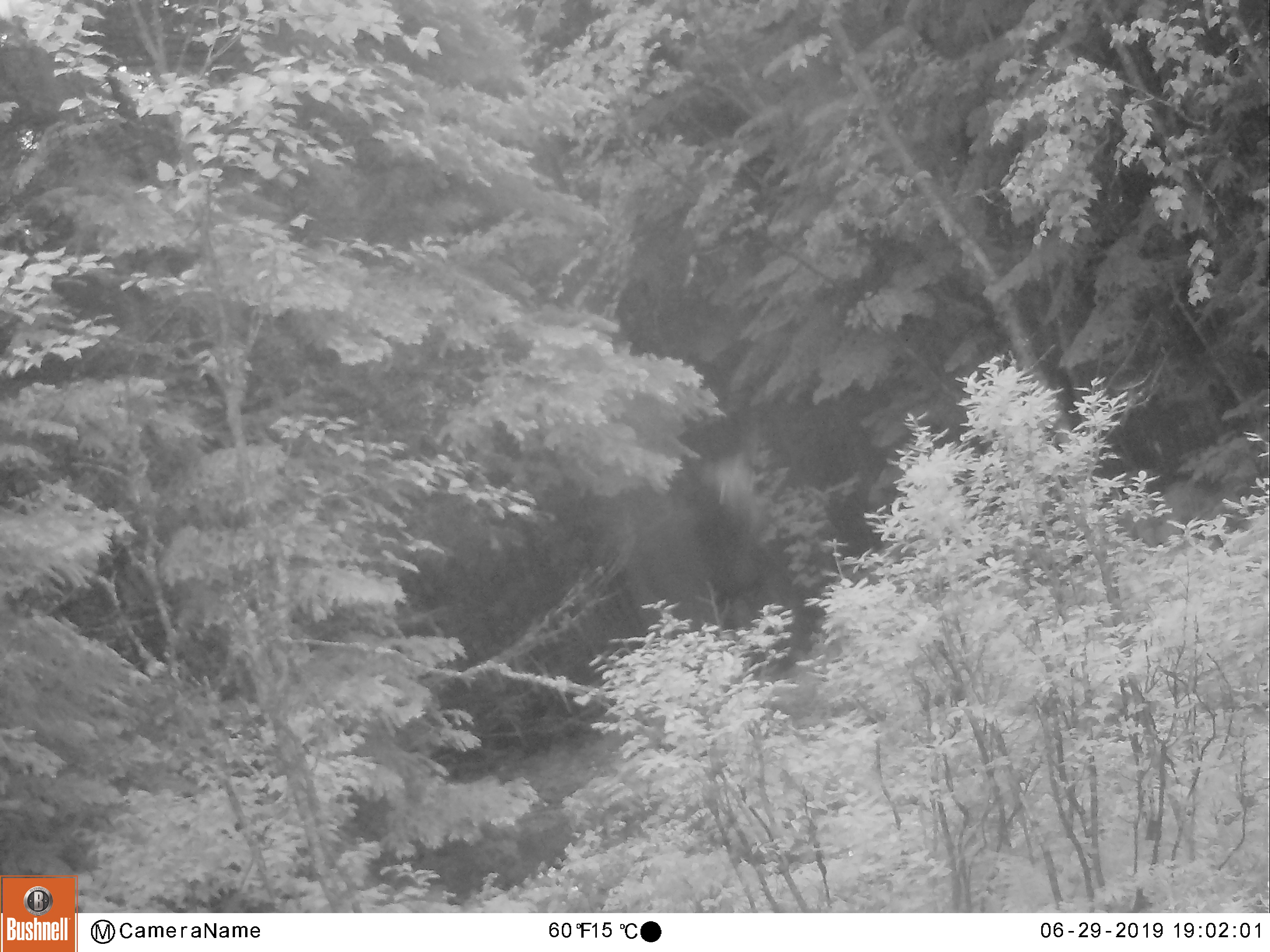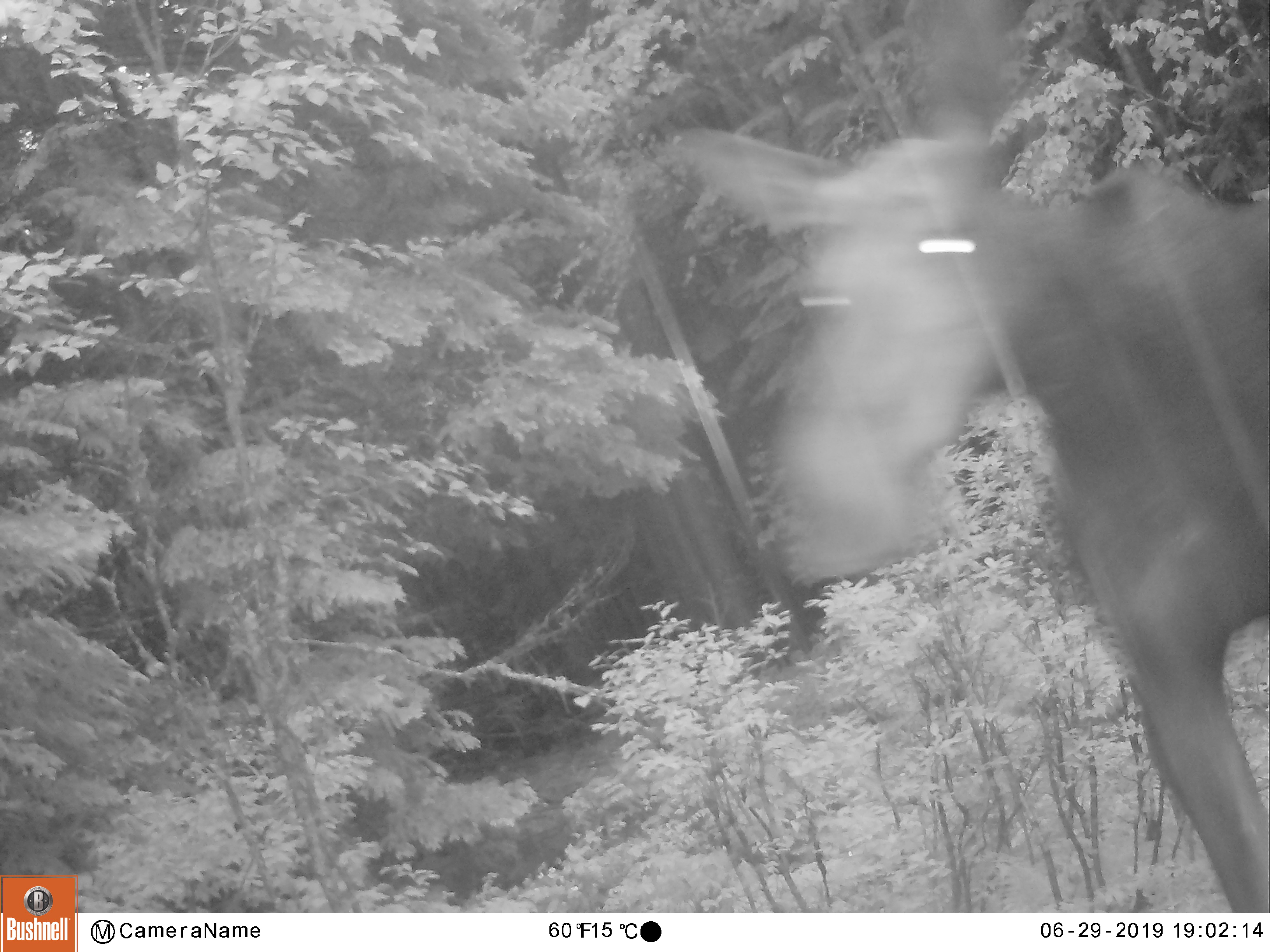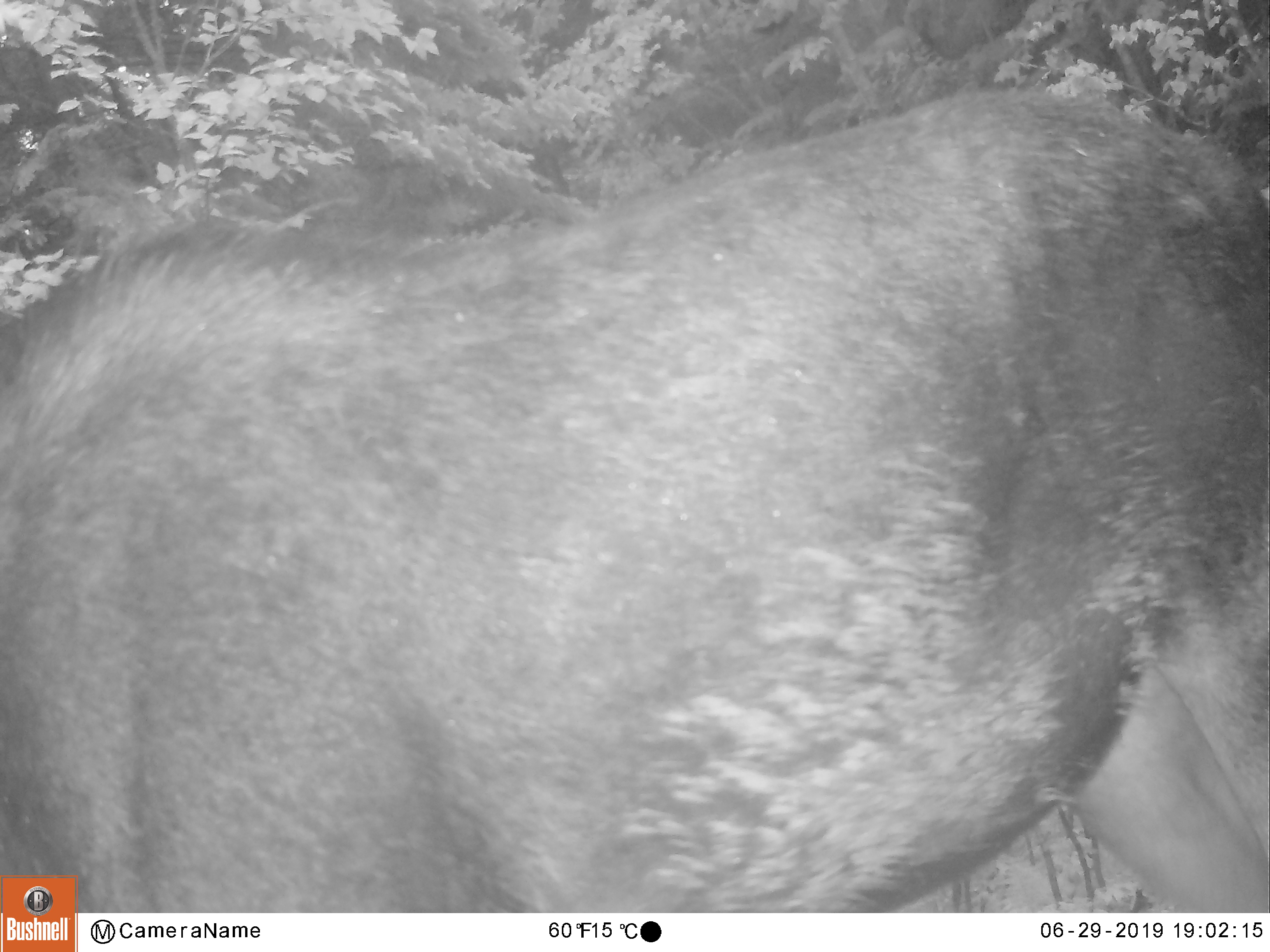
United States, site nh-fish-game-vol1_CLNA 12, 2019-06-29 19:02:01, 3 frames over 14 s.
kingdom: Animalia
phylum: Chordata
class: Mammalia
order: Artiodactyla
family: Cervidae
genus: Alces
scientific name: Alces alces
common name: moose